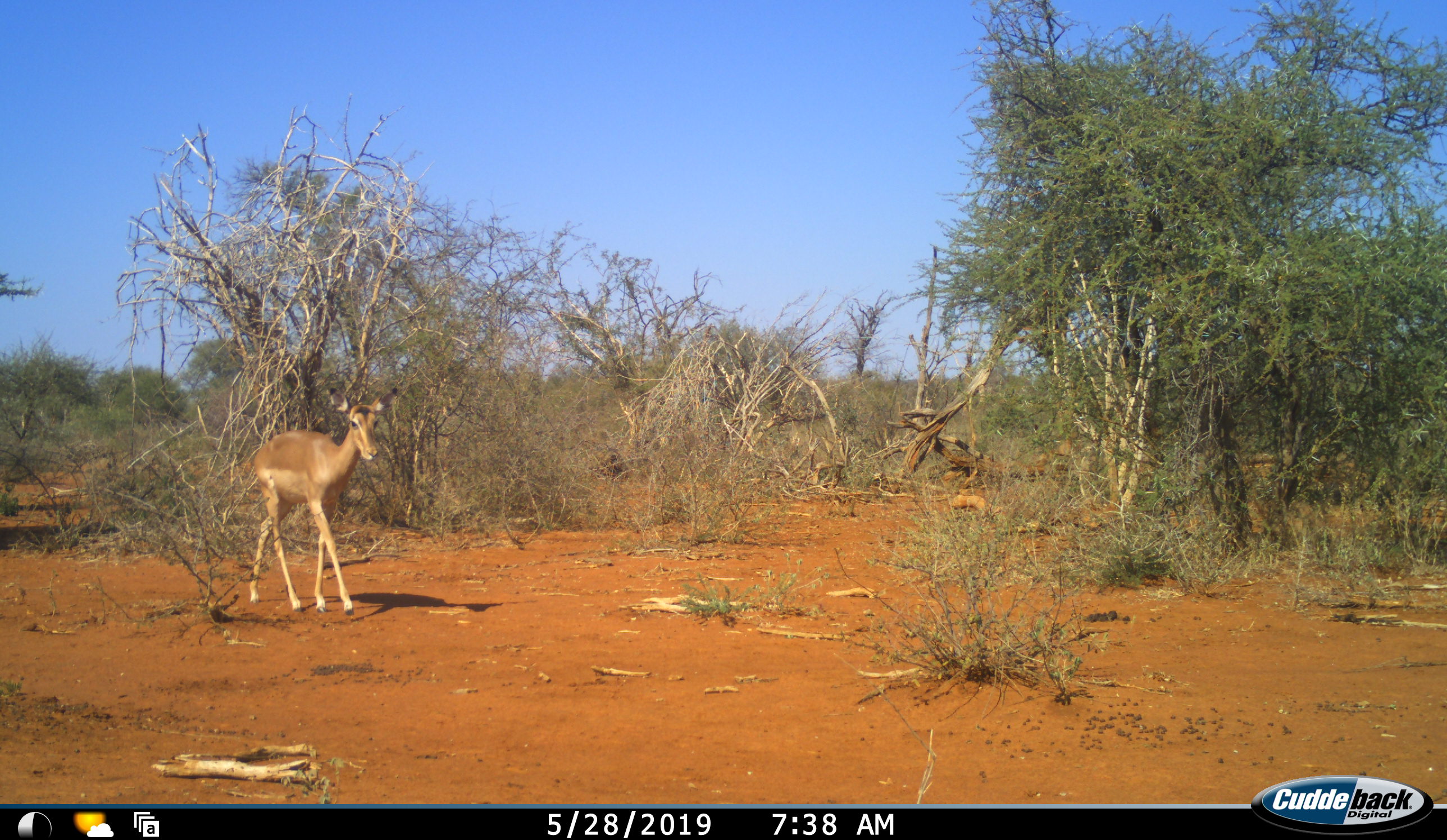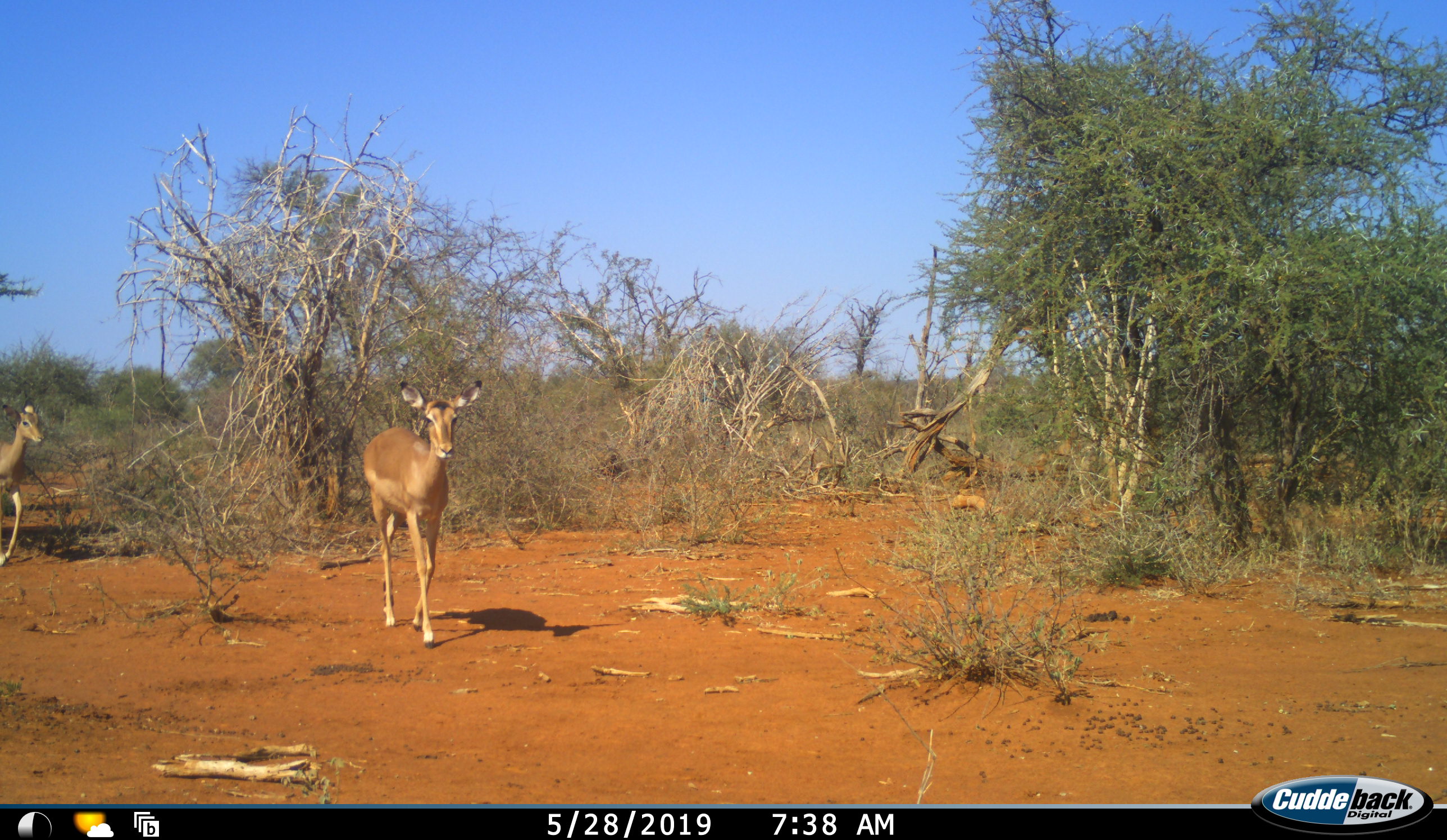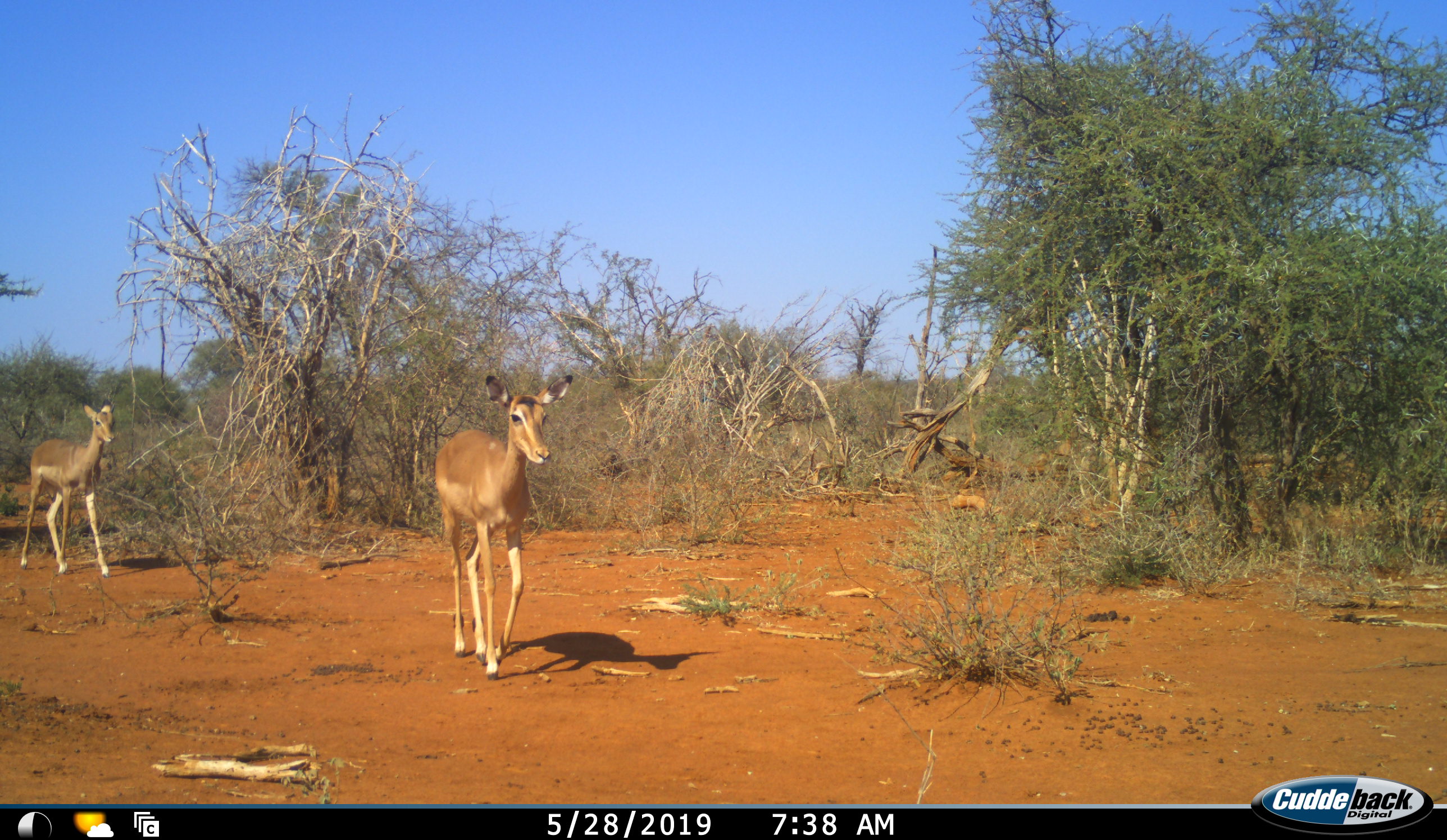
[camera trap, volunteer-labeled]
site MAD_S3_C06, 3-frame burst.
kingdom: Animalia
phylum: Chordata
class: Mammalia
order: Artiodactyla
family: Bovidae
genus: Aepyceros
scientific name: Aepyceros melampus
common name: impala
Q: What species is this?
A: Impala (Aepyceros melampus).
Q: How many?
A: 2.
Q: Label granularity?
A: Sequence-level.